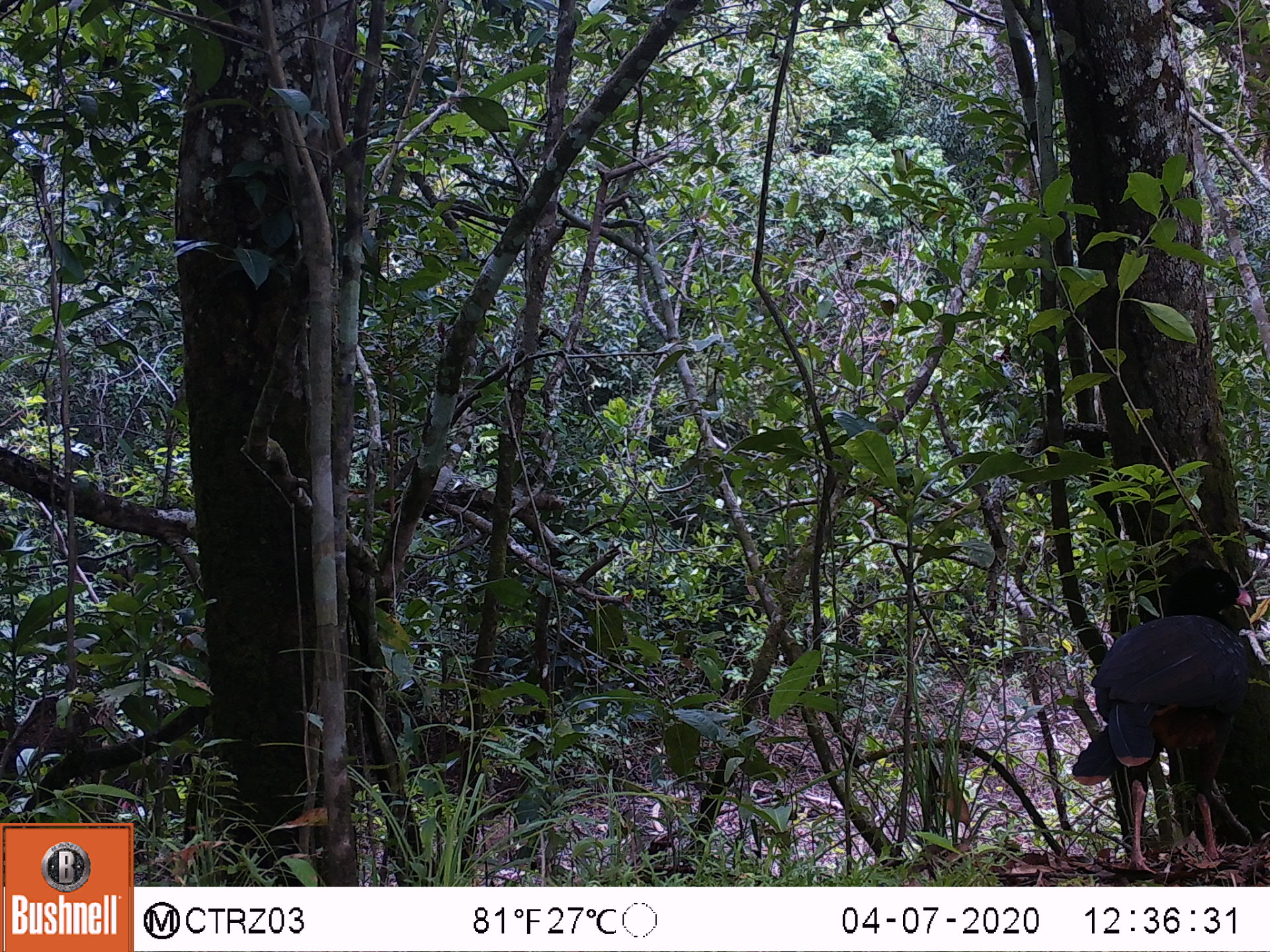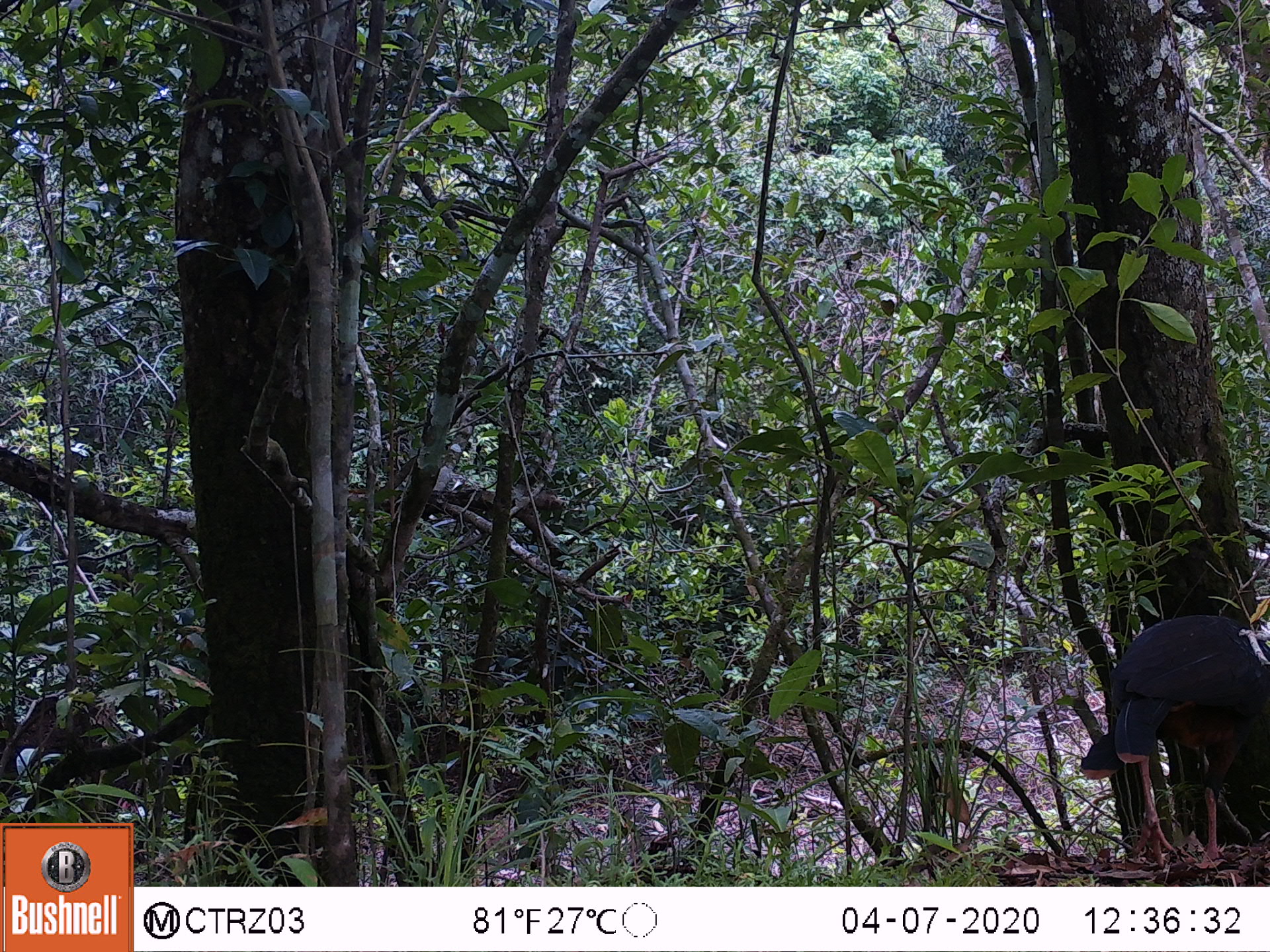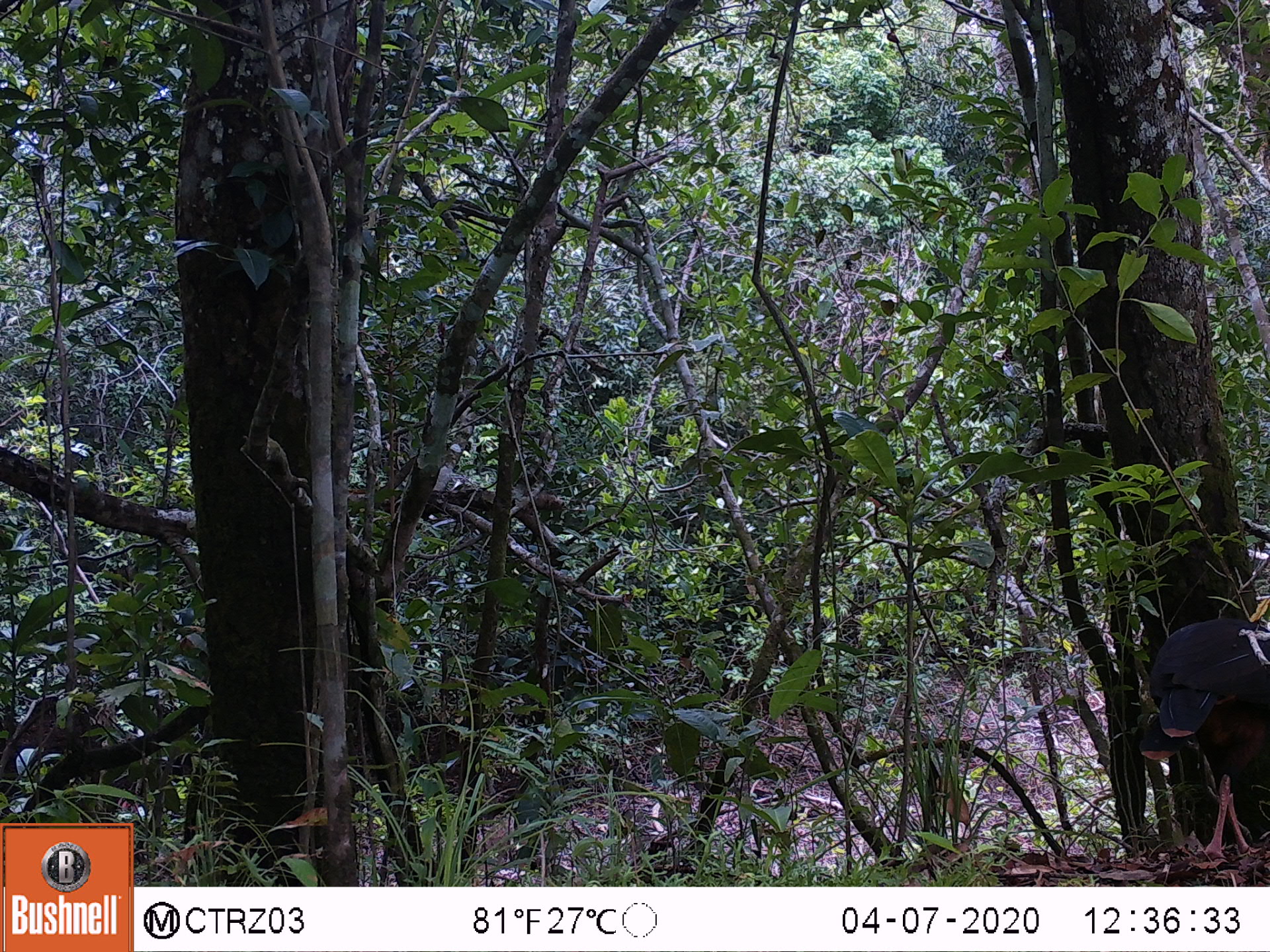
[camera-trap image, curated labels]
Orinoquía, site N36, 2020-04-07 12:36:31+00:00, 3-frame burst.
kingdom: Animalia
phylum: Chordata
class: Aves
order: Galliformes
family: Cracidae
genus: Mitu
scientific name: Mitu salvini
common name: salvin's currasow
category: salvins curassow